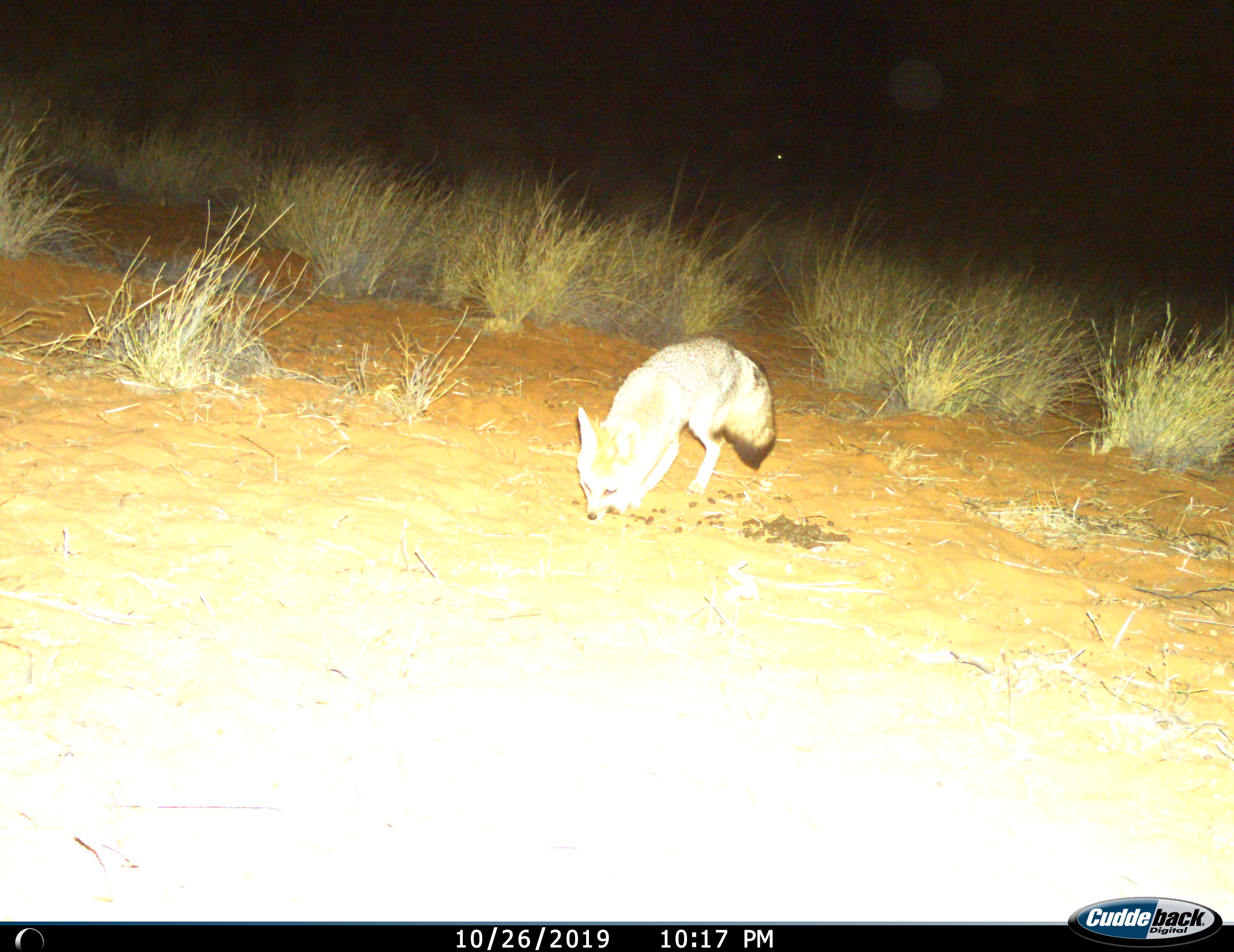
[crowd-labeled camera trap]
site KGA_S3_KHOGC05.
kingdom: Animalia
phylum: Chordata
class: Mammalia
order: Carnivora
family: Canidae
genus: Vulpes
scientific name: Vulpes chama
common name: cape fox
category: foxcape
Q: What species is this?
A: Foxcape (cape fox) (Vulpes chama).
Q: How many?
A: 1.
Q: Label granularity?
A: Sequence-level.